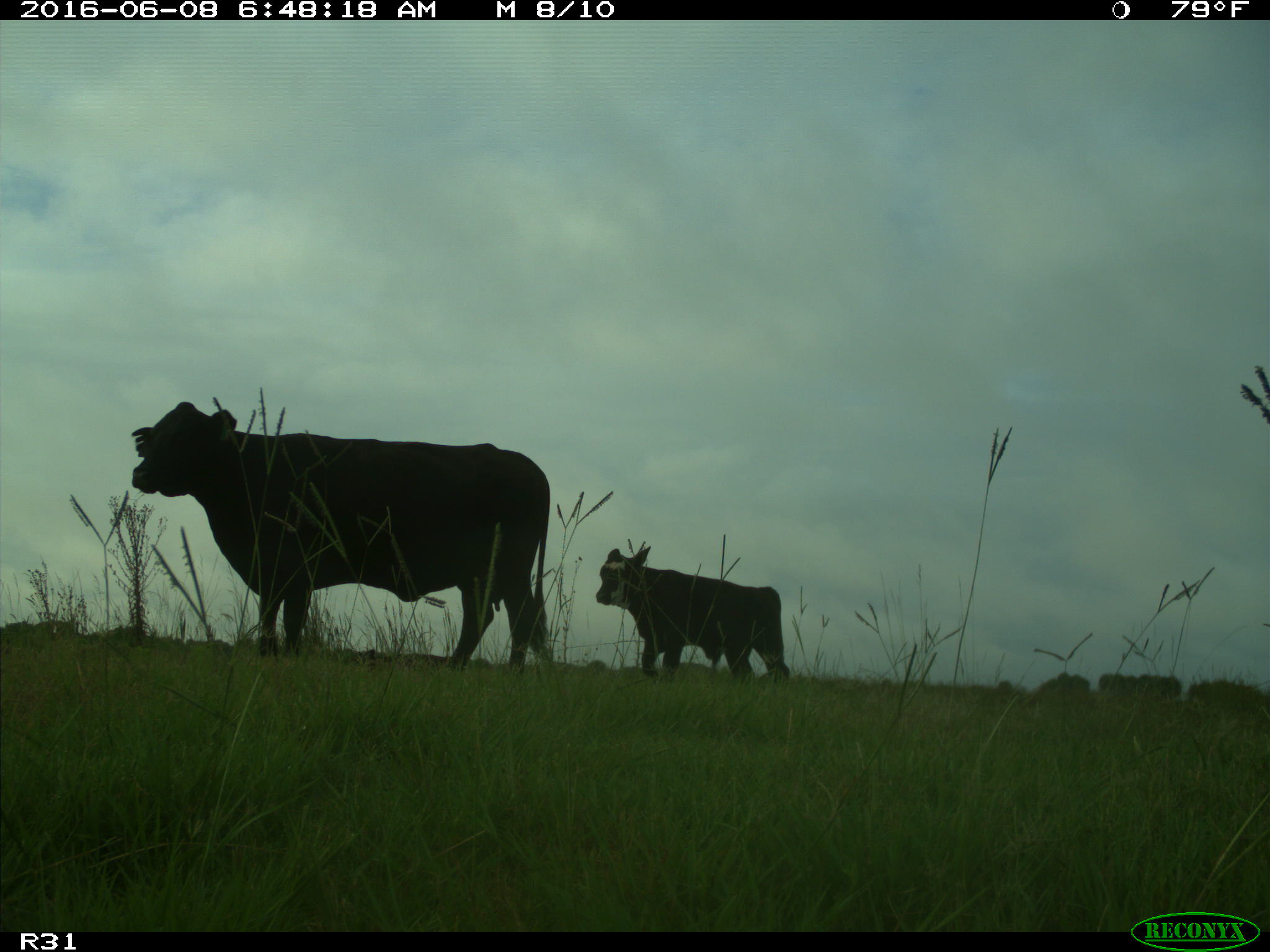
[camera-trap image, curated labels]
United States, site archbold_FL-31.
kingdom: Animalia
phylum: Chordata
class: Mammalia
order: Artiodactyla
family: Bovidae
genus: Bos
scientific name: Bos taurus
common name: domestic cow